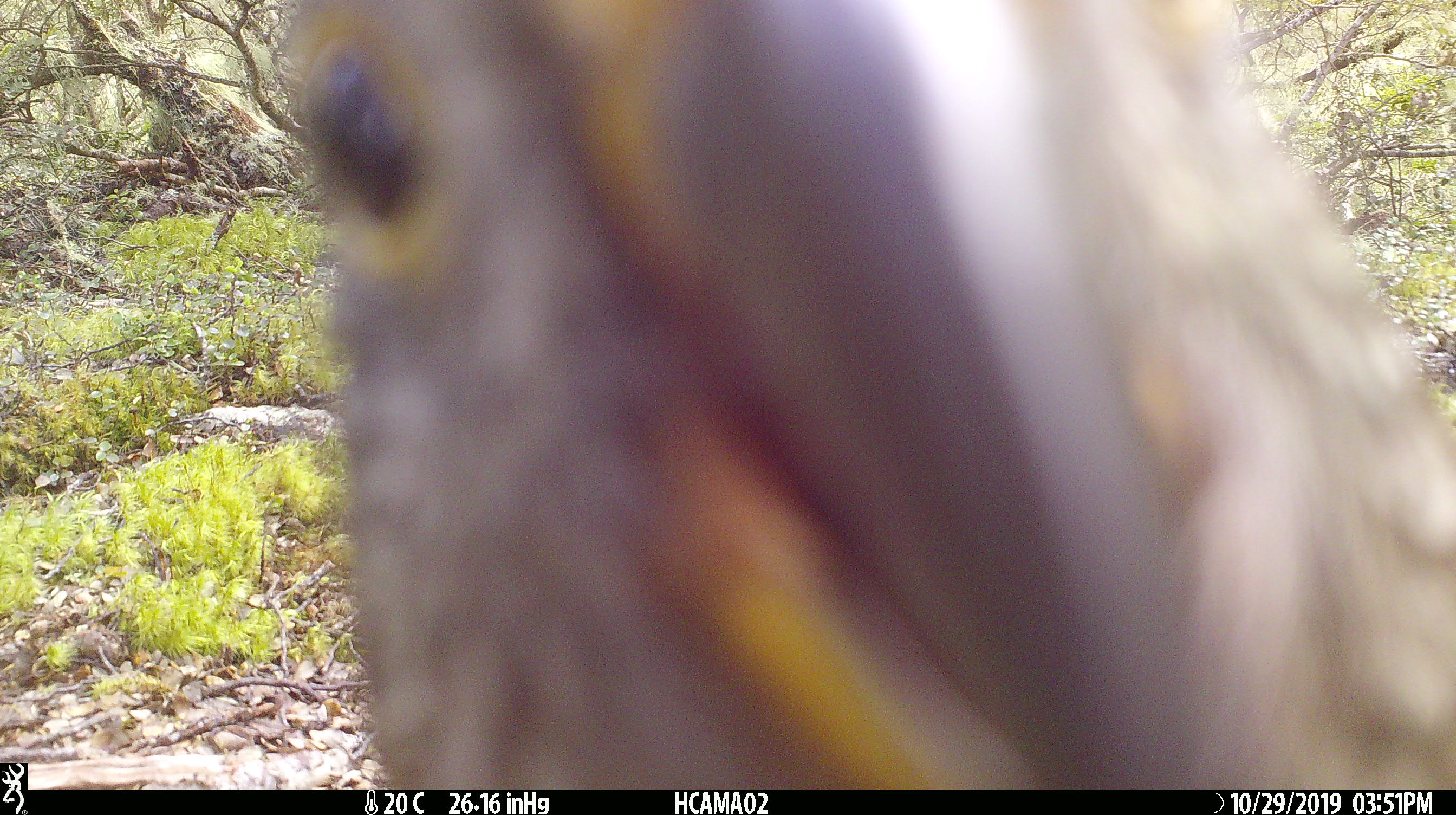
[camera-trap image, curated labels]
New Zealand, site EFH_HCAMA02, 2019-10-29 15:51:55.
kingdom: Animalia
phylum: Chordata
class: Aves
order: Psittaciformes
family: Strigopidae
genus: Nestor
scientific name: Nestor notabilis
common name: kea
Kea (Nestor notabilis).